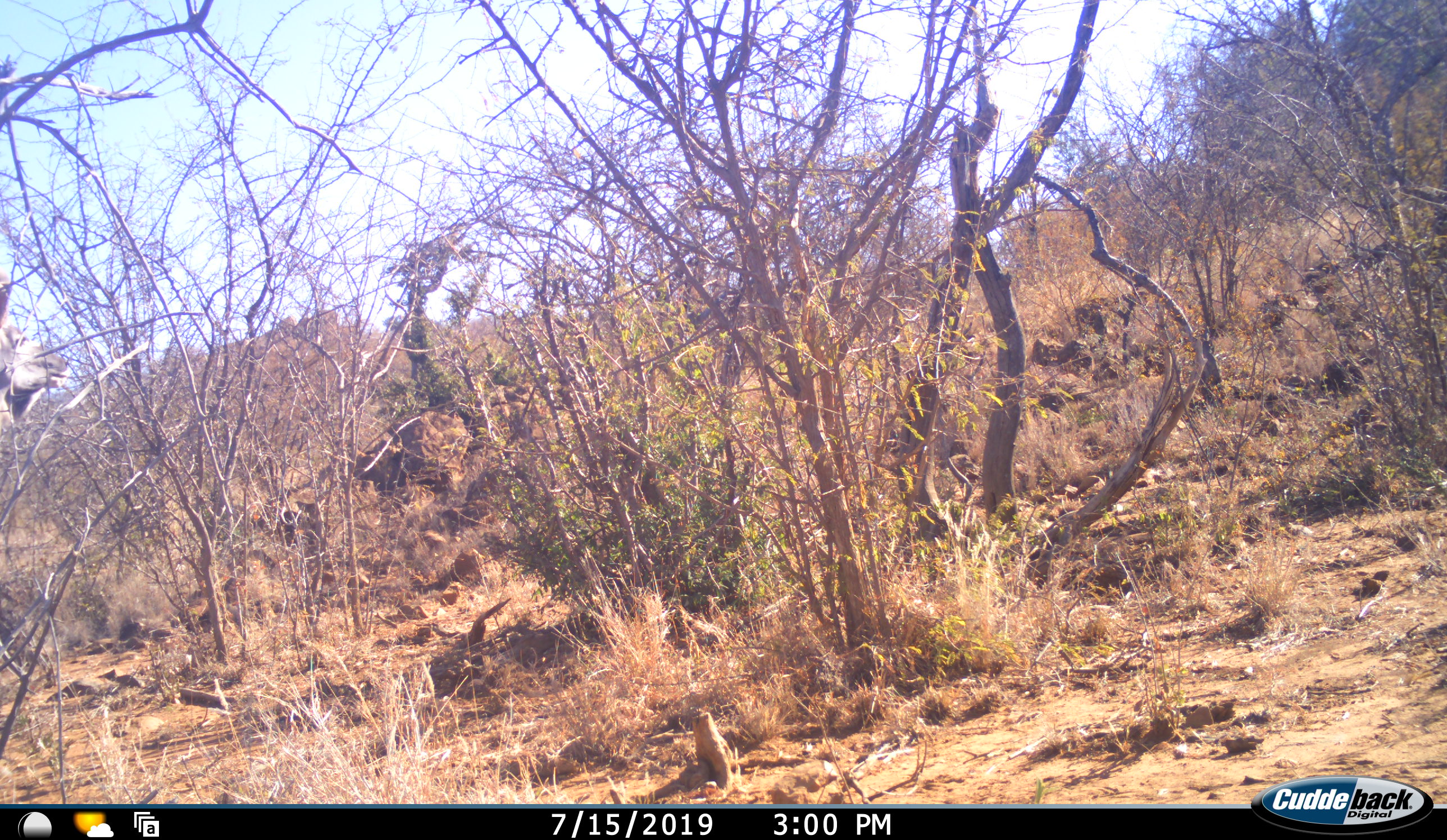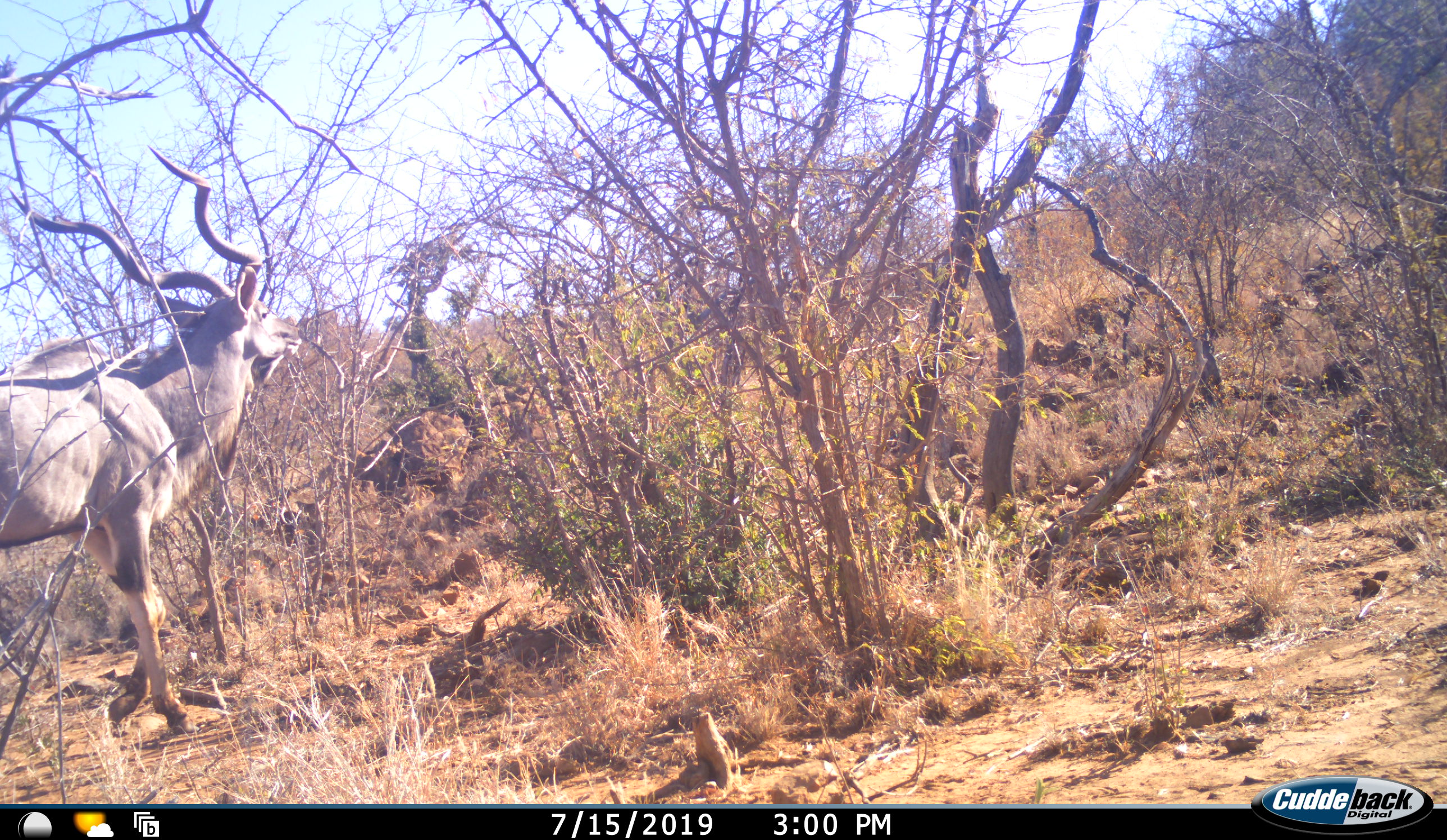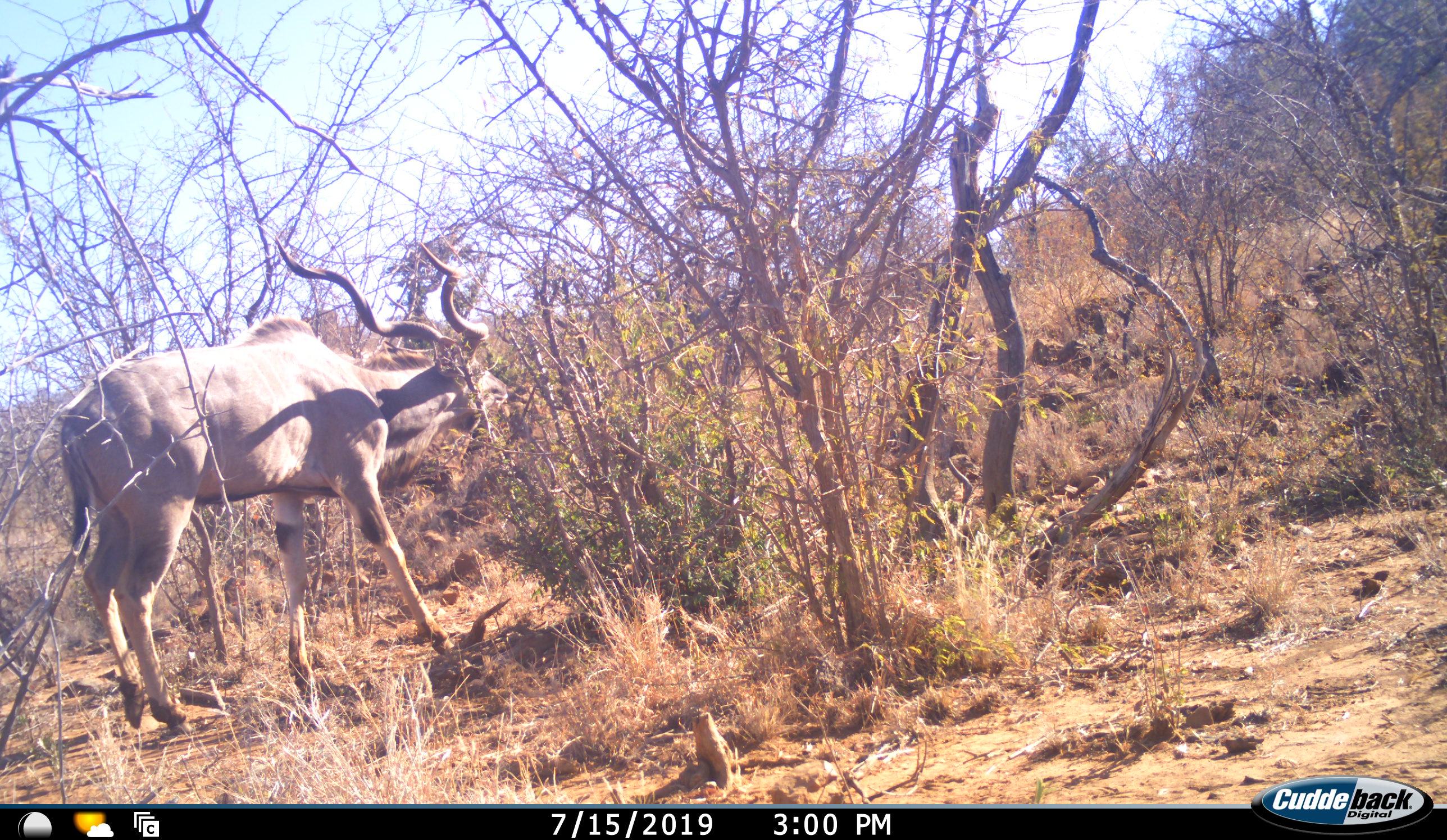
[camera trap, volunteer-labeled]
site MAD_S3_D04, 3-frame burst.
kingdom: Animalia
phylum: Chordata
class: Mammalia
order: Artiodactyla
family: Bovidae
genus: Tragelaphus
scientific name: Tragelaphus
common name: kudu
Kudu (Tragelaphus), count 1. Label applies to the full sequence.